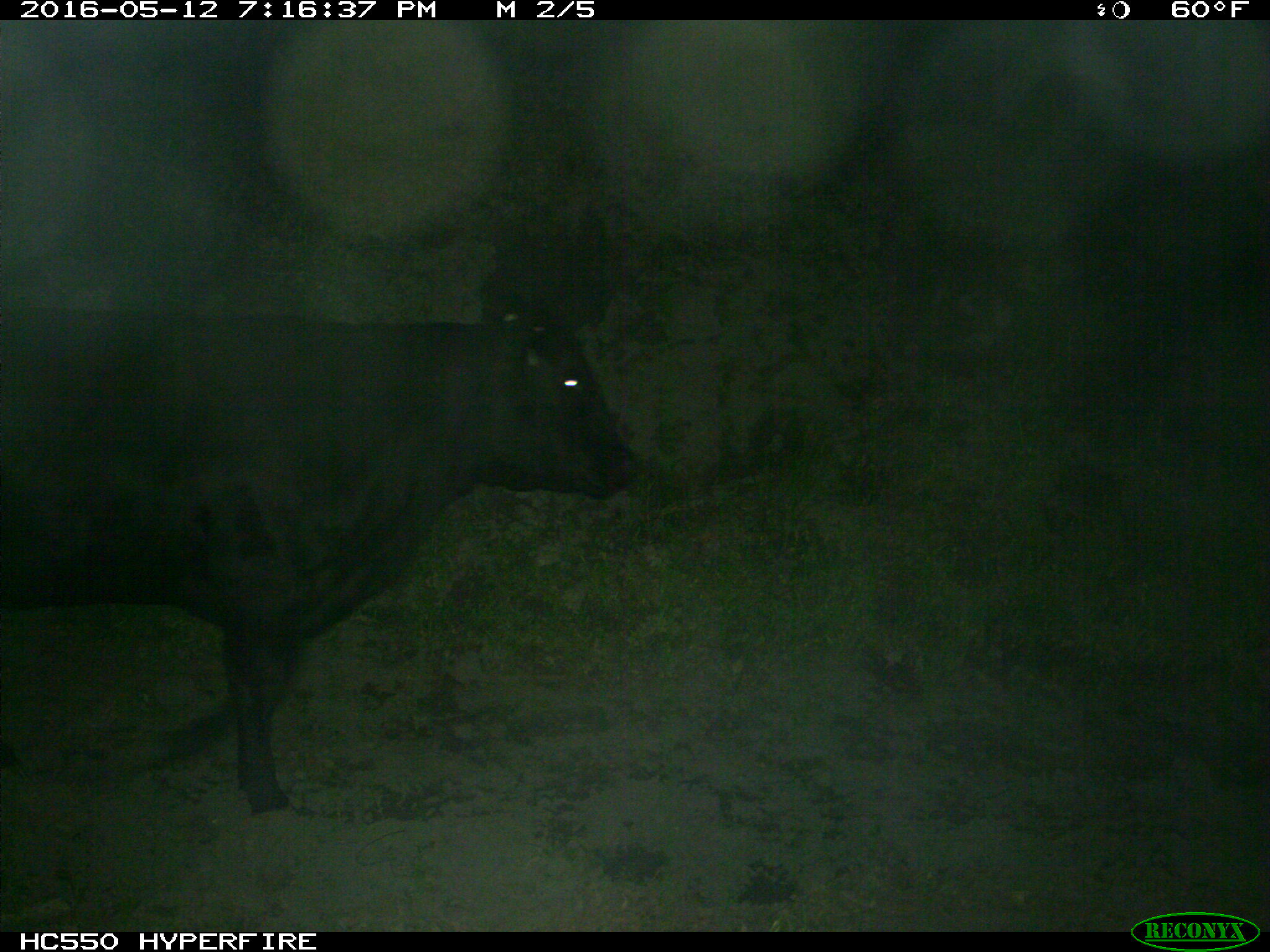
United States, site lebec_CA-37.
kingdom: Animalia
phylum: Chordata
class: Mammalia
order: Artiodactyla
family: Bovidae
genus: Bos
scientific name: Bos taurus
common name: domestic cow